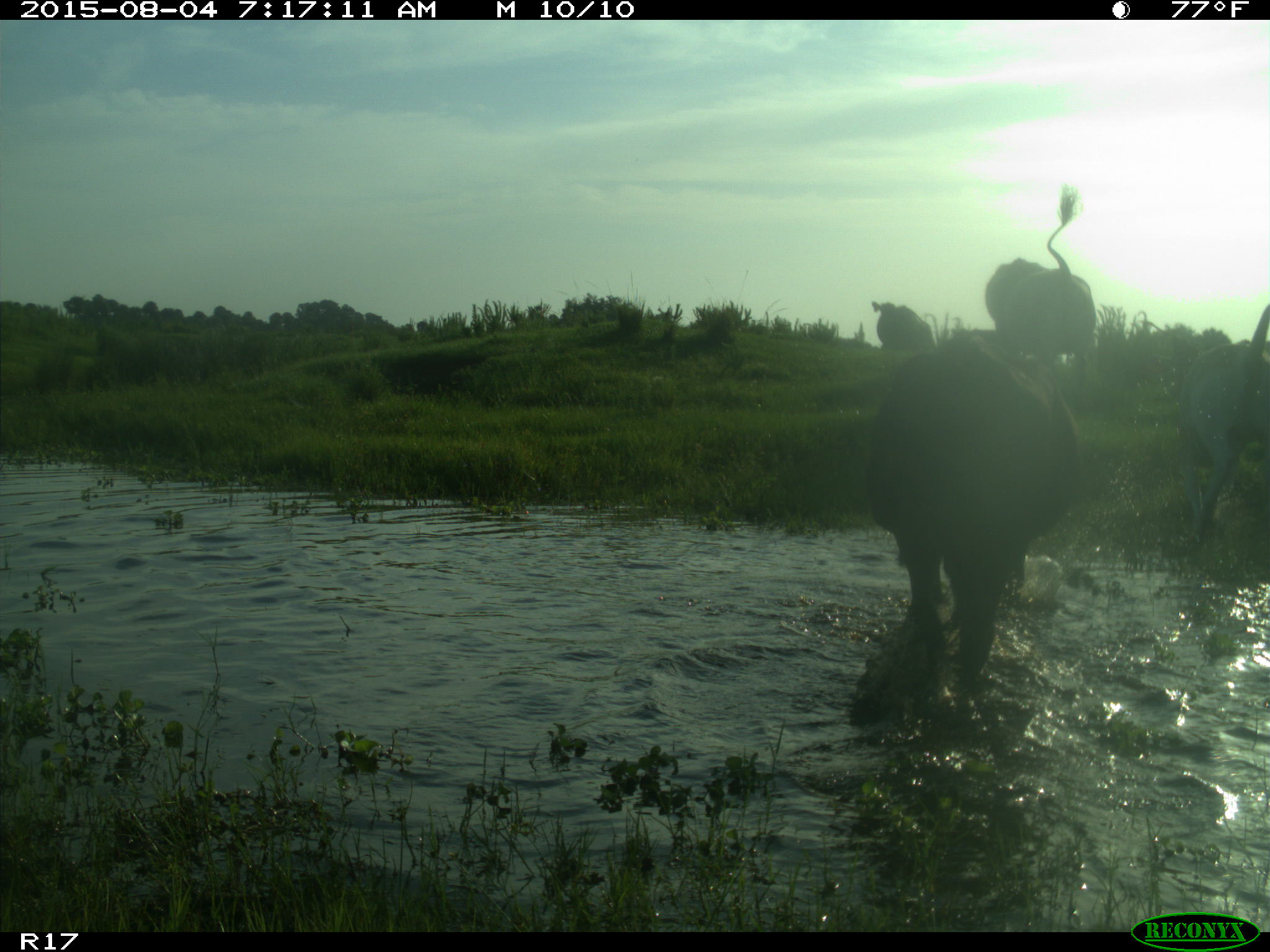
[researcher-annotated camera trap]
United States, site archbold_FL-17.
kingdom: Animalia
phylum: Chordata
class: Mammalia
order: Artiodactyla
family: Bovidae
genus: Bos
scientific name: Bos taurus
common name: domestic cow